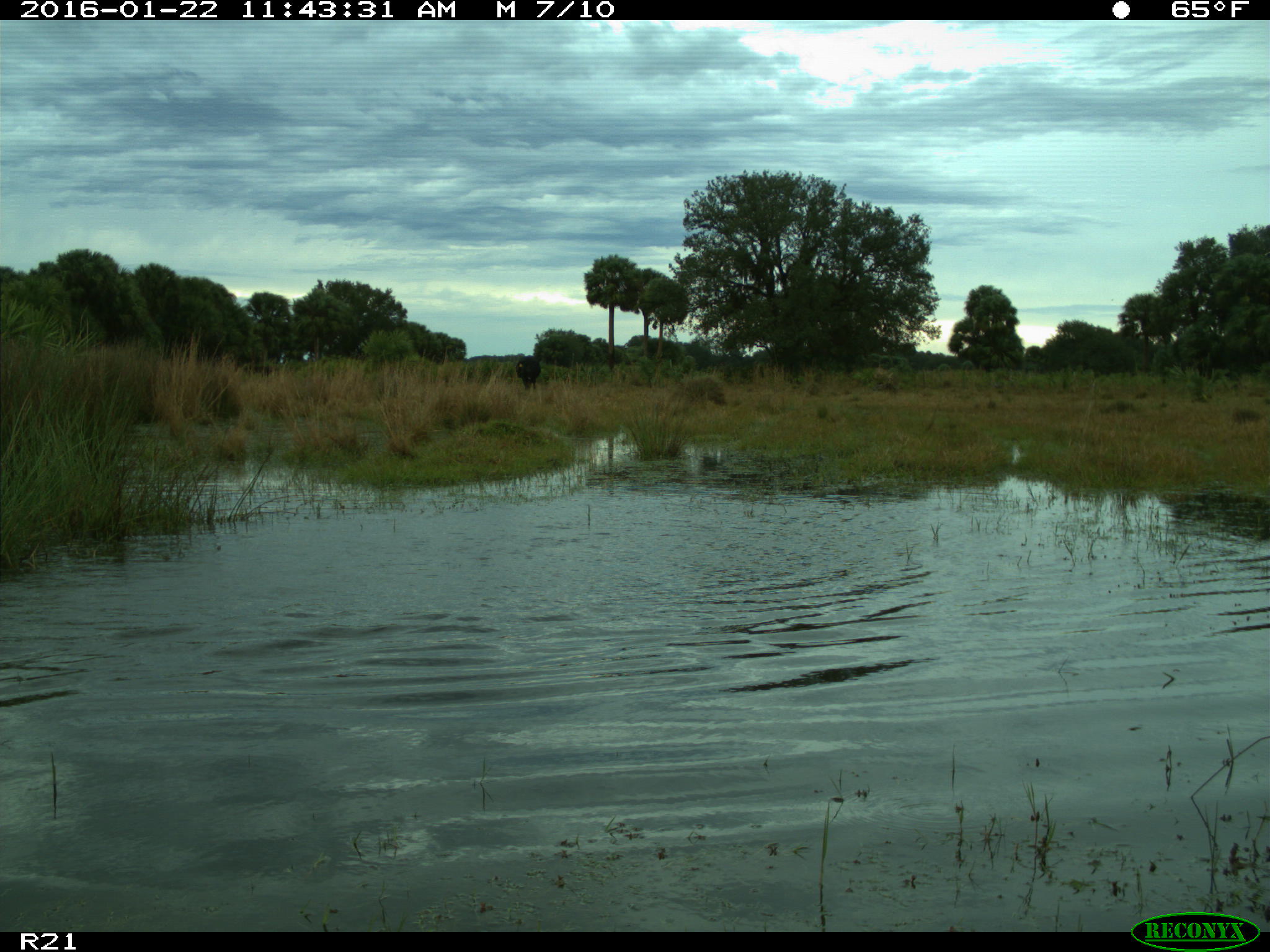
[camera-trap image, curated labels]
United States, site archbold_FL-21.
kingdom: Animalia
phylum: Chordata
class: Mammalia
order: Artiodactyla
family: Bovidae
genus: Bos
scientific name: Bos taurus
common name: domestic cow